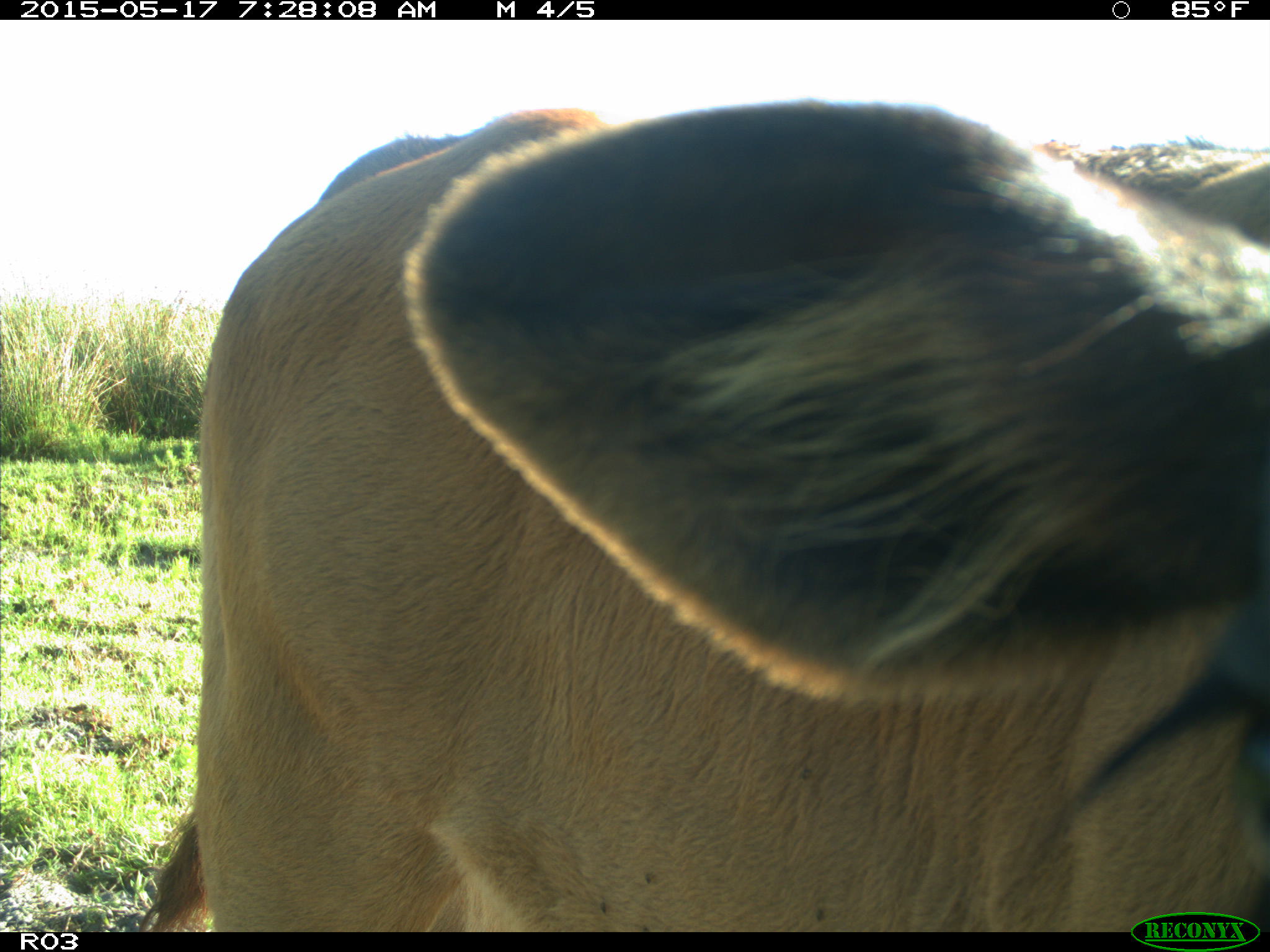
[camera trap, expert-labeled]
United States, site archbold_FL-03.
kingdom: Animalia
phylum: Chordata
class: Mammalia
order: Artiodactyla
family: Bovidae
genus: Bos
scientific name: Bos taurus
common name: domestic cow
Bos taurus (domestic cow).